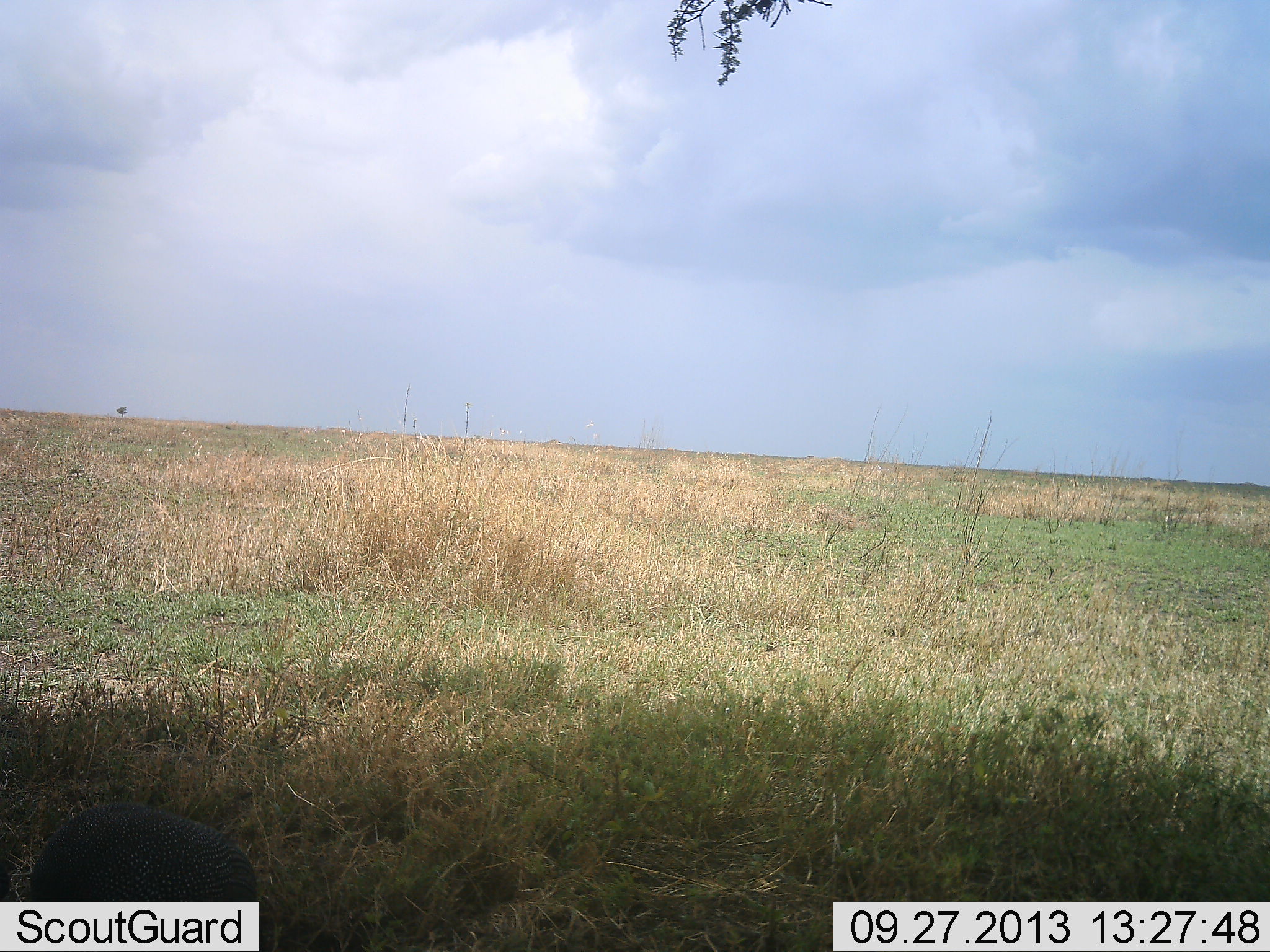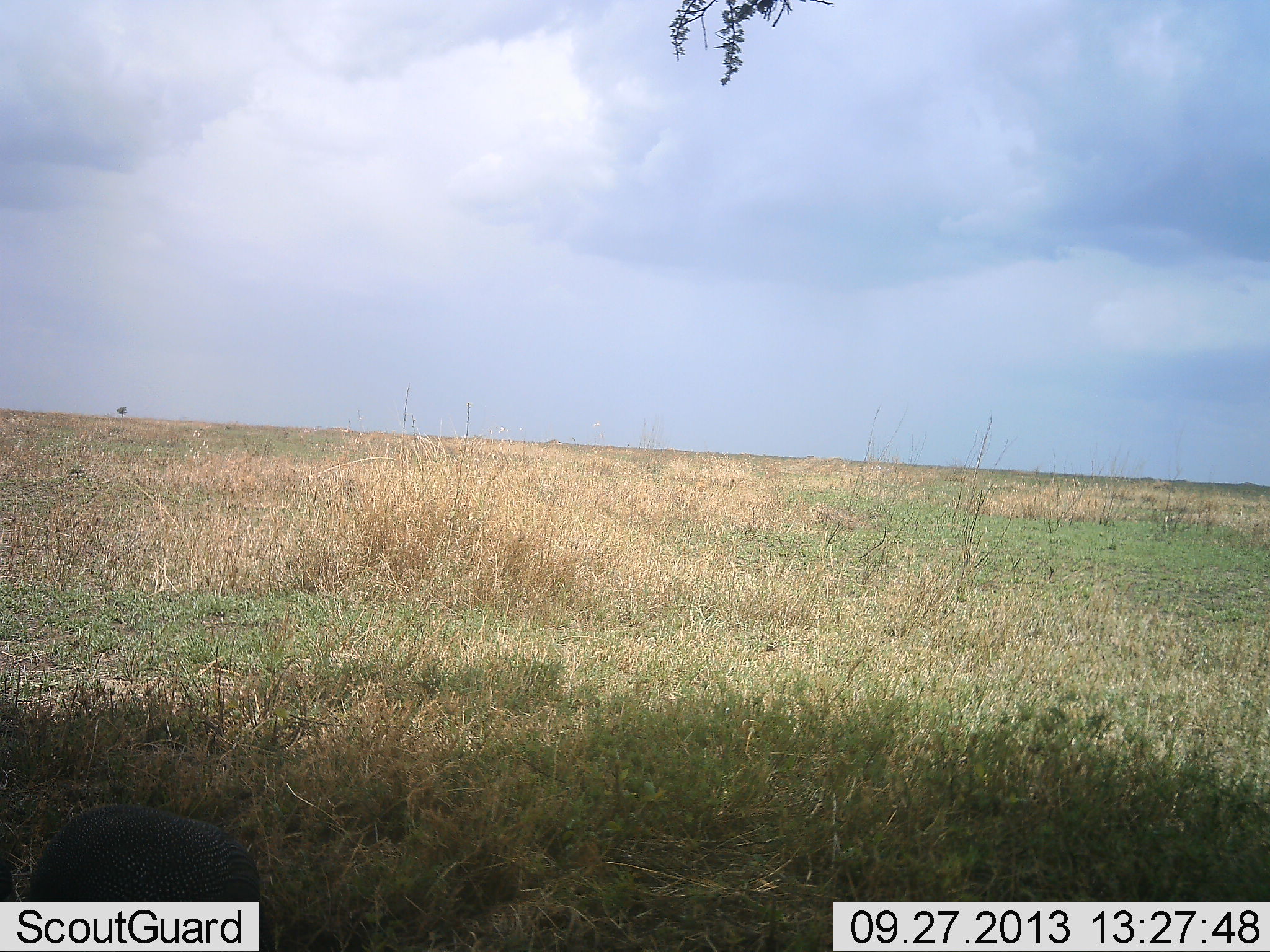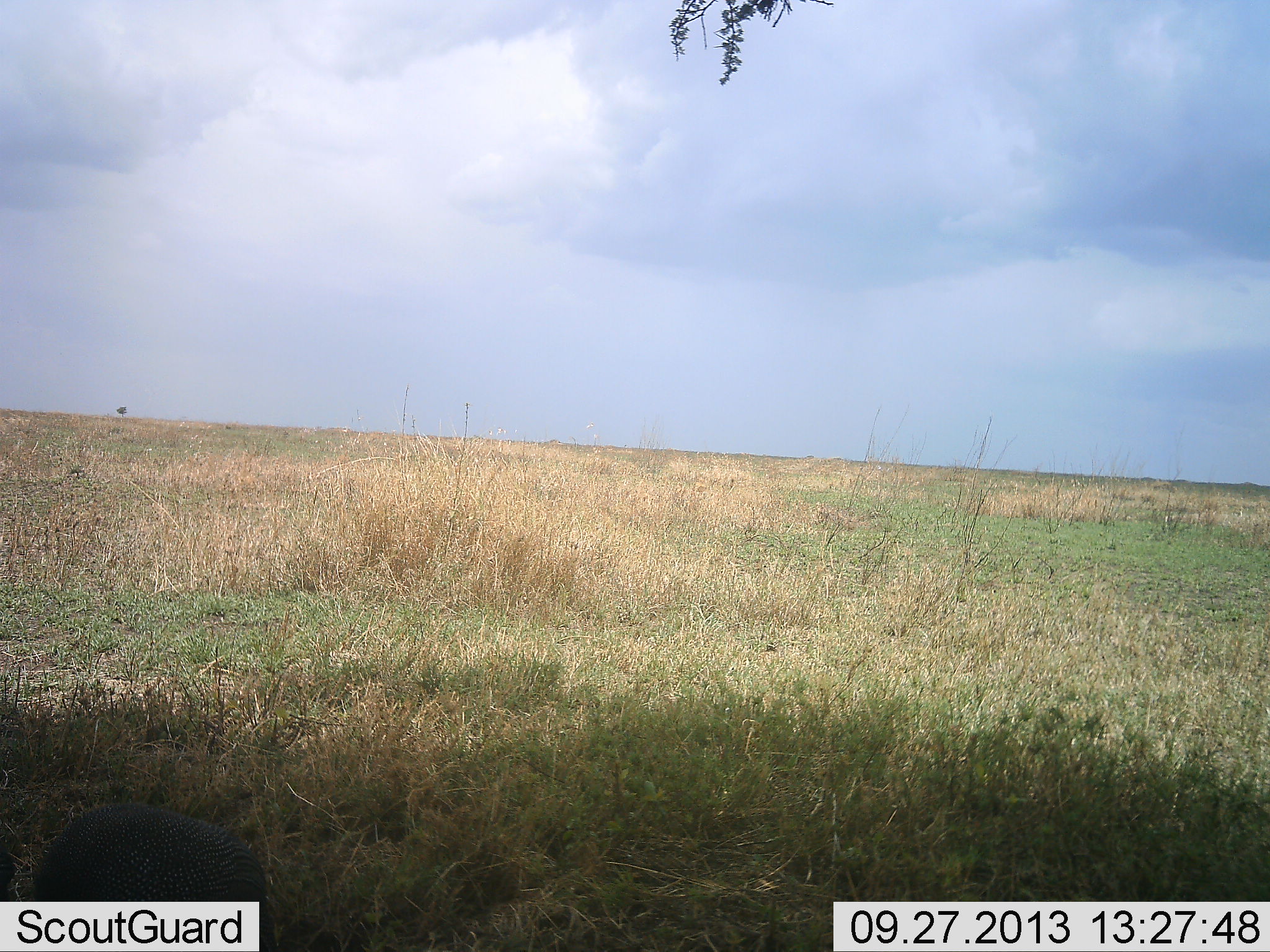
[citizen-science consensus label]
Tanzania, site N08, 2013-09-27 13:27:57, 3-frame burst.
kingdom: Animalia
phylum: Chordata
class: Aves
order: Galliformes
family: Numididae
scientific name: Numididae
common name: guinea fowl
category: guineafowl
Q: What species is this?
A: Guineafowl (guinea fowl) (Numididae).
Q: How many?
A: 1.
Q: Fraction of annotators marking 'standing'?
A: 50%.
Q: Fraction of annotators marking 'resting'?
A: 0%.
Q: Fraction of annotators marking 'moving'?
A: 10%.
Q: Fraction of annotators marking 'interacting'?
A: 0%.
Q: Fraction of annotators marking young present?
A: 0%.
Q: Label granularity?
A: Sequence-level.